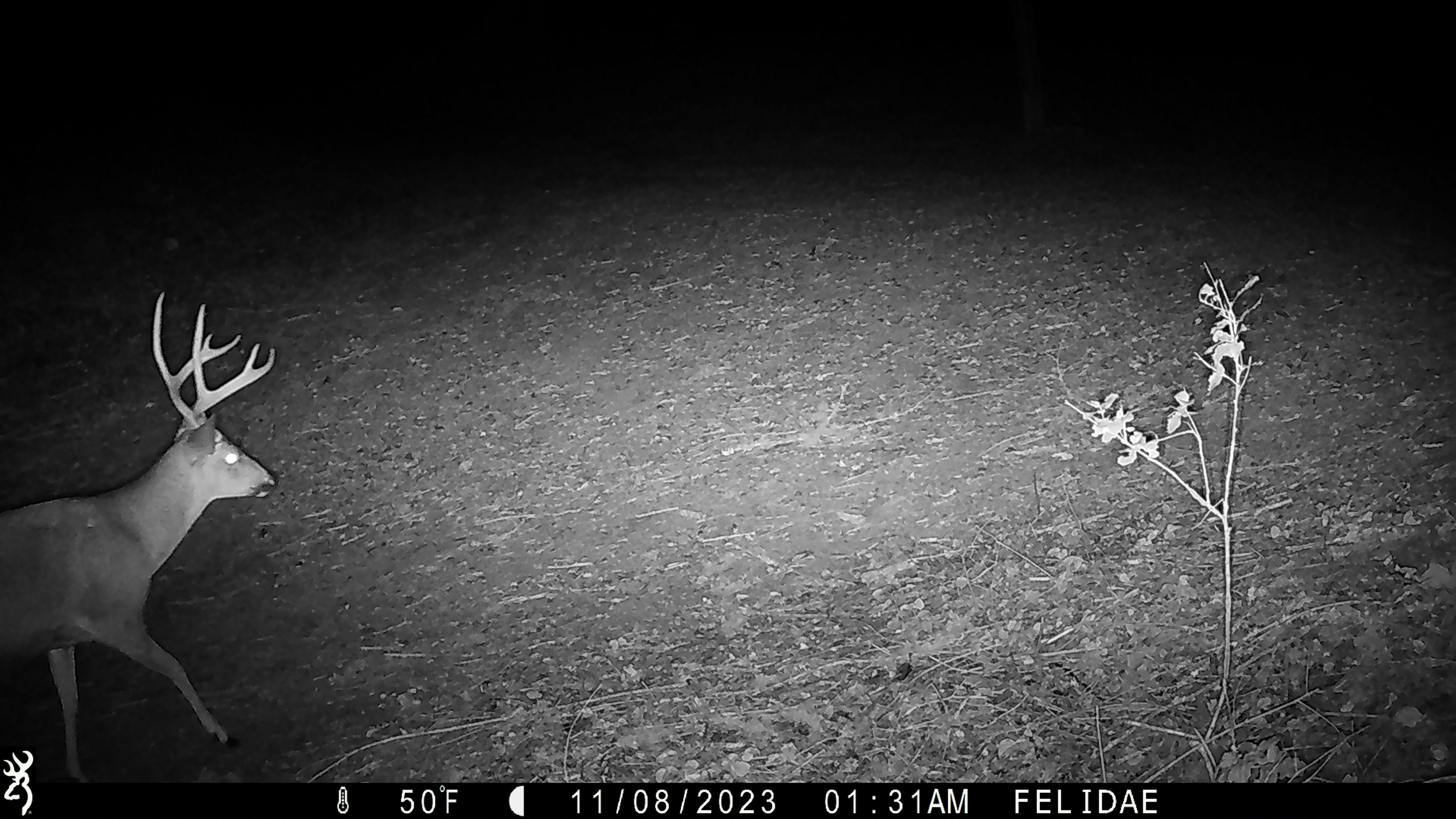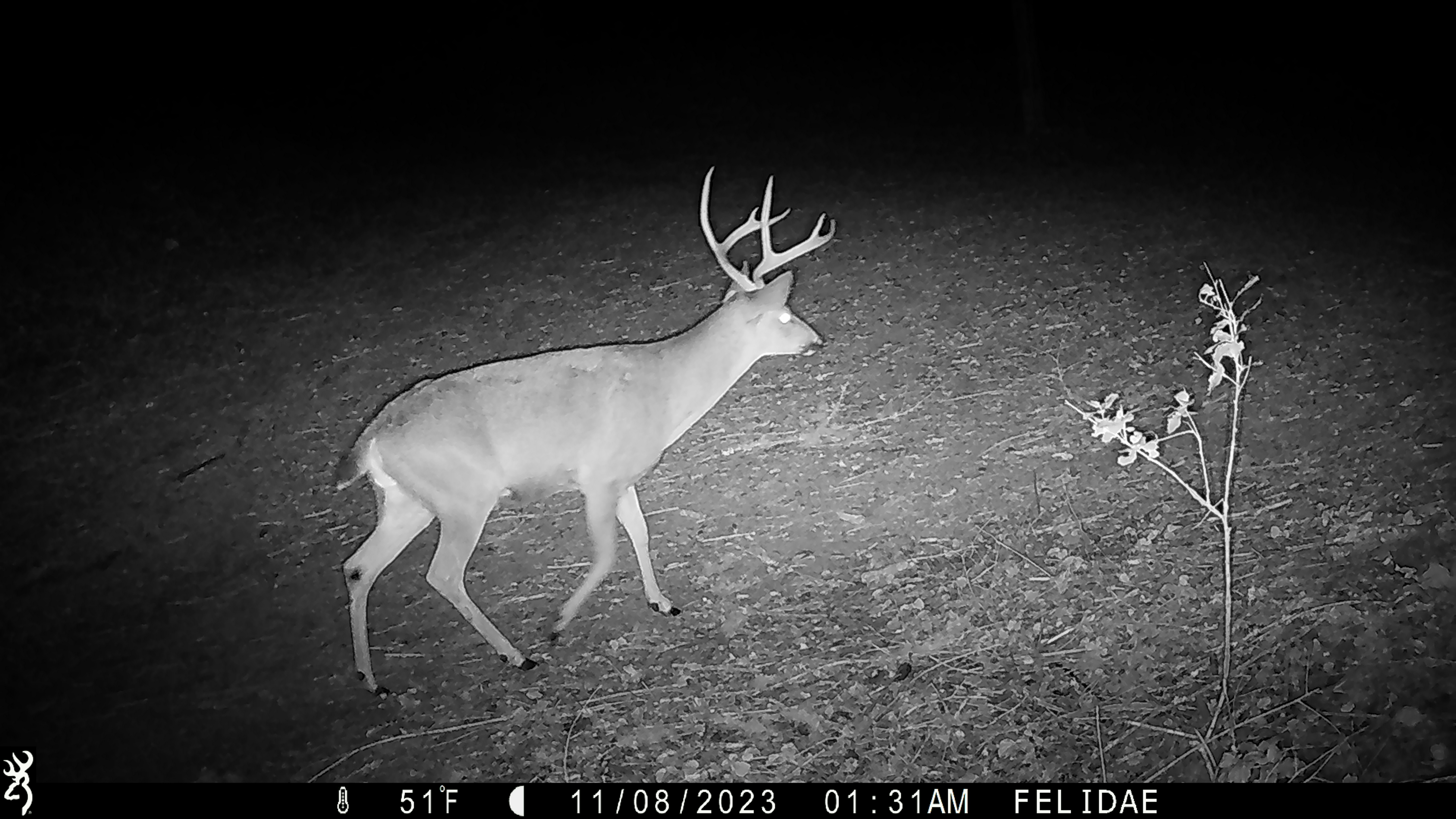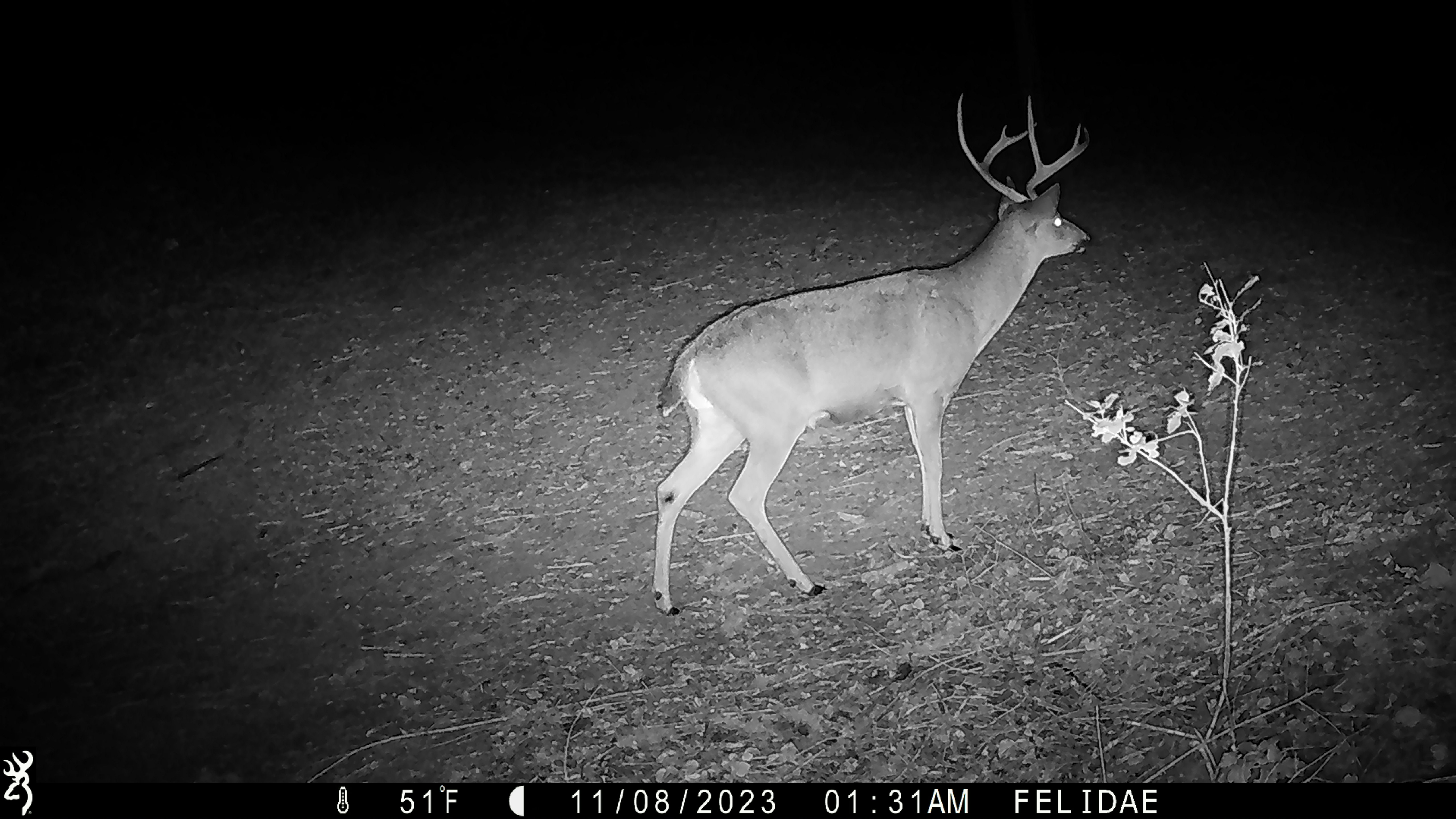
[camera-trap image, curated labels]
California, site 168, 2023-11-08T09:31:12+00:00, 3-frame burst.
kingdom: Animalia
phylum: Chordata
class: Mammalia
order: Artiodactyla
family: Cervidae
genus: Odocoileus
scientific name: Odocoileus hemionus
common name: mule deer